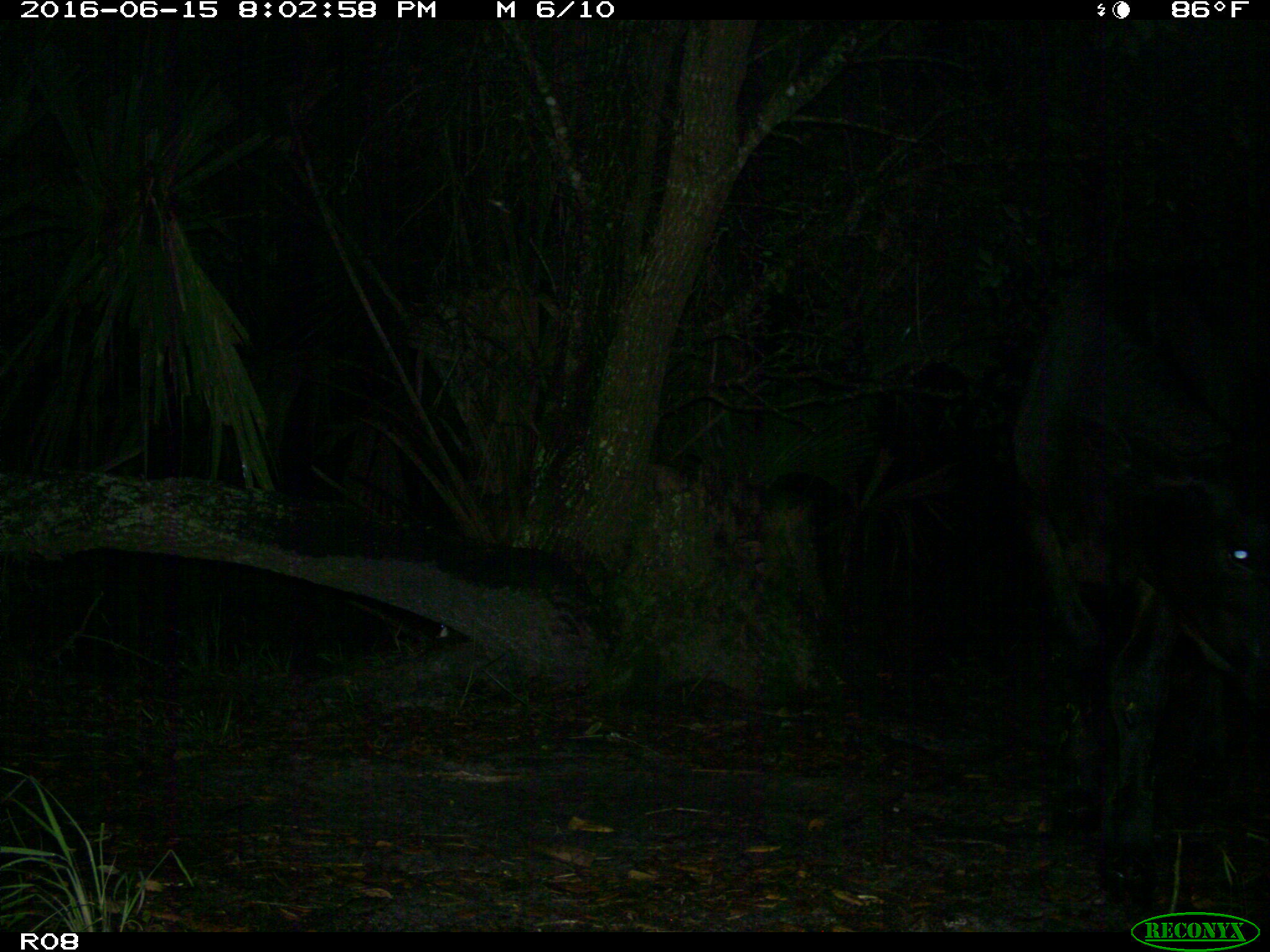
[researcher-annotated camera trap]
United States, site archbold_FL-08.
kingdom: Animalia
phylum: Chordata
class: Mammalia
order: Artiodactyla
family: Bovidae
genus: Bos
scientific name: Bos taurus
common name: domestic cow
Bos taurus (domestic cow).